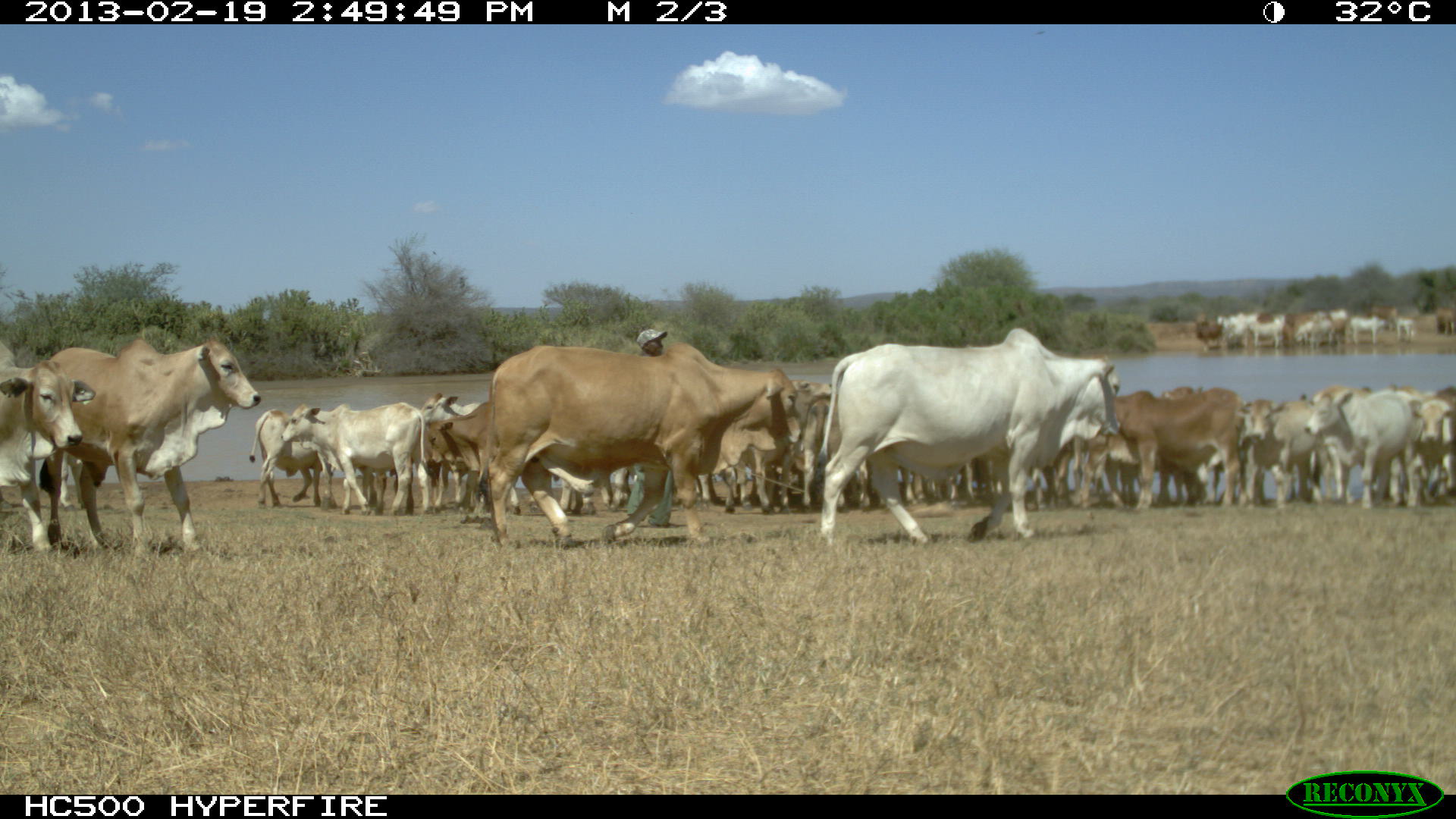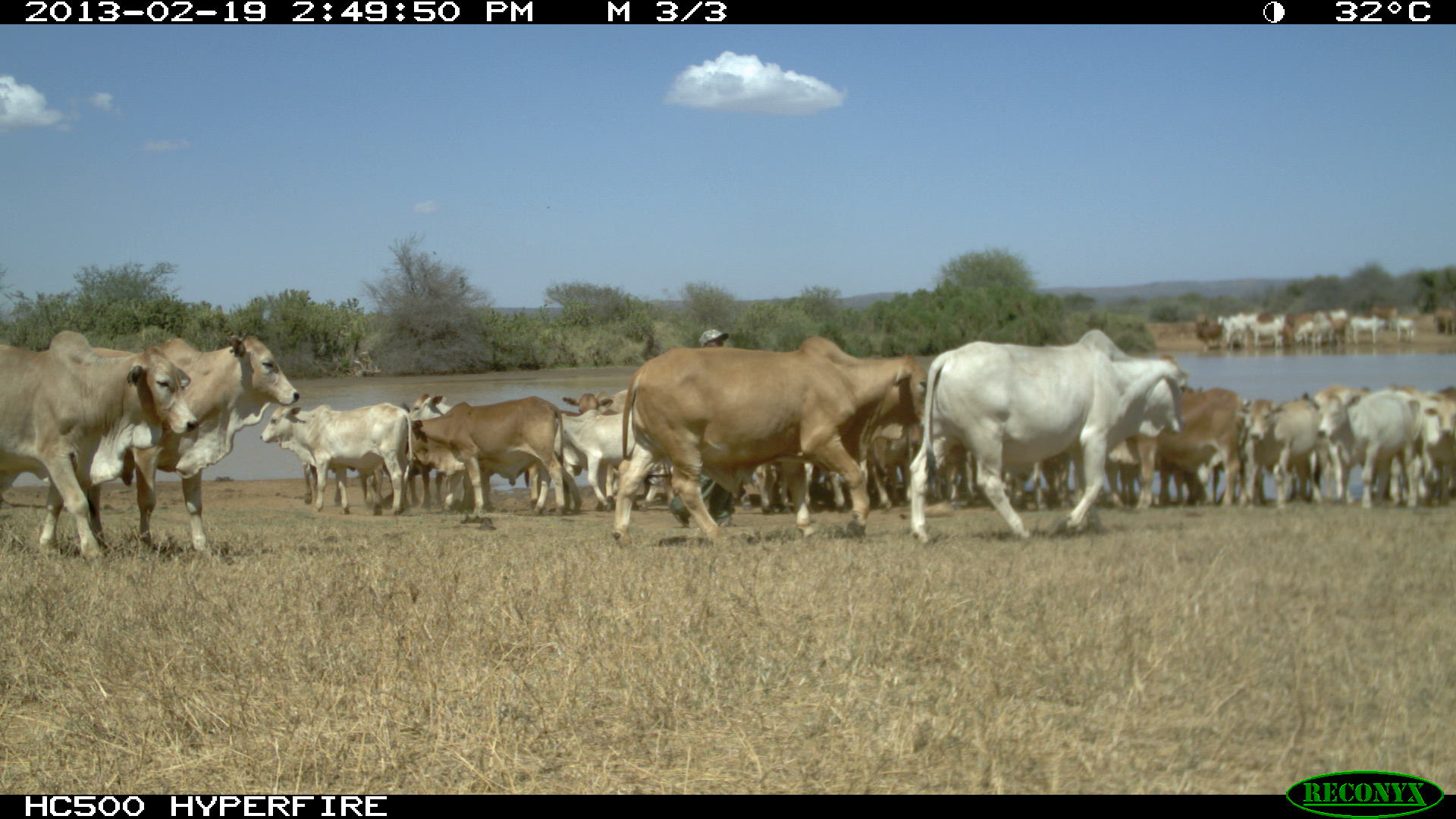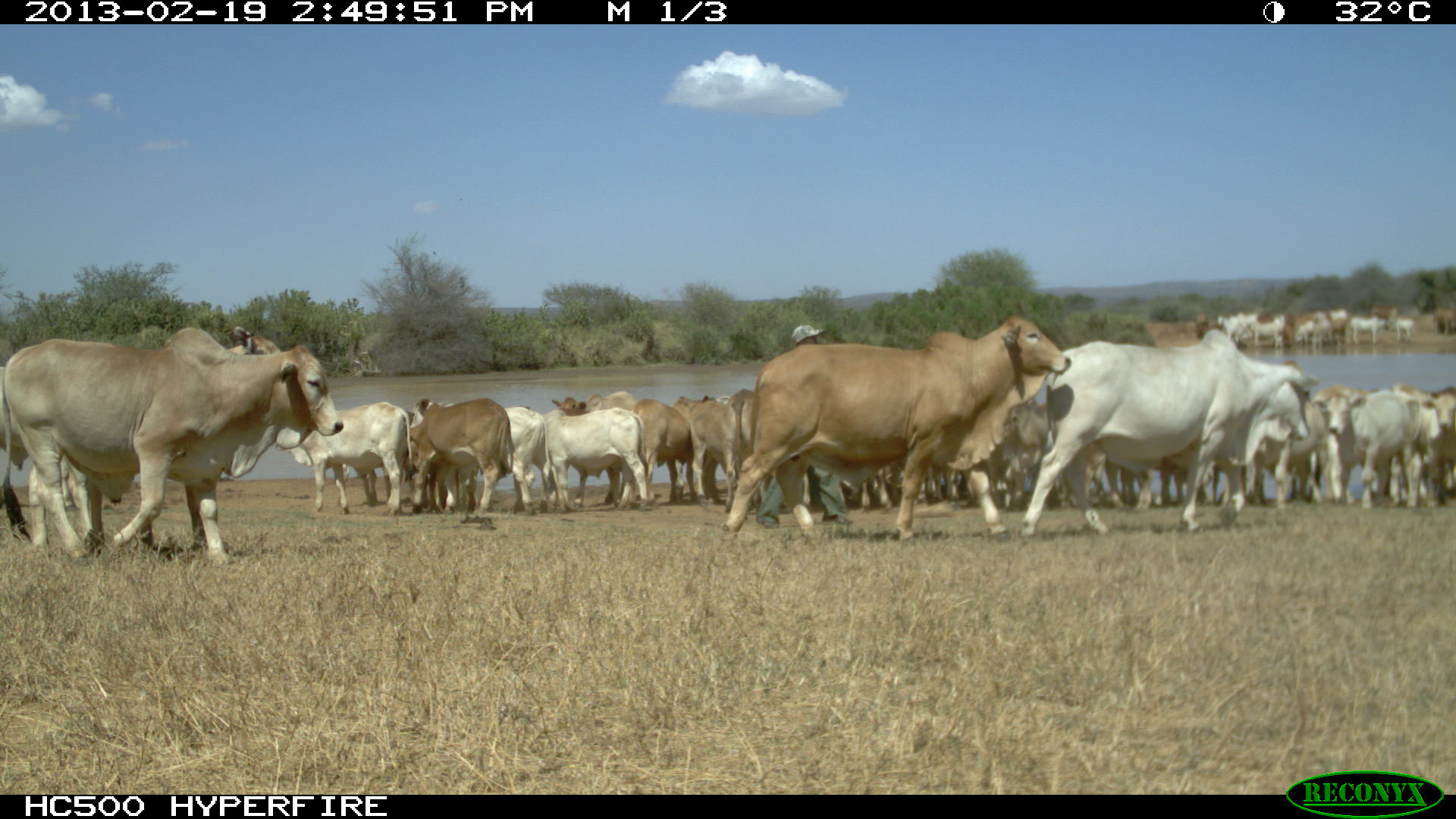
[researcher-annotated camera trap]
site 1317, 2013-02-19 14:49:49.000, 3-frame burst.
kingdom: Animalia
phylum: Chordata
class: Mammalia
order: Artiodactyla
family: Bovidae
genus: Bos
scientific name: Bos taurus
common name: domestic cattle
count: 1